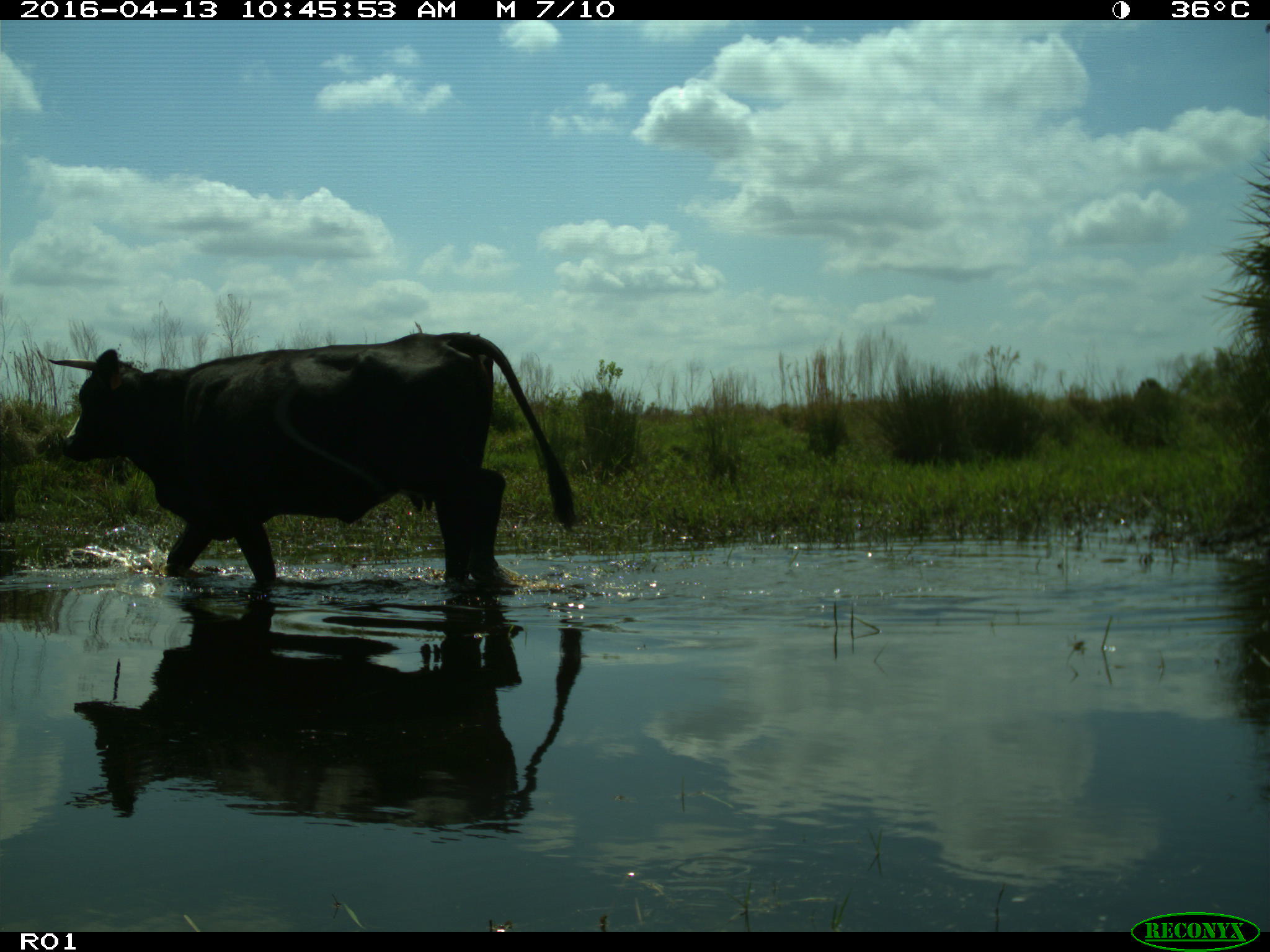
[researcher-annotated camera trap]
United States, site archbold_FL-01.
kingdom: Animalia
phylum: Chordata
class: Mammalia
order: Artiodactyla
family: Bovidae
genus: Bos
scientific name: Bos taurus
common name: domestic cow